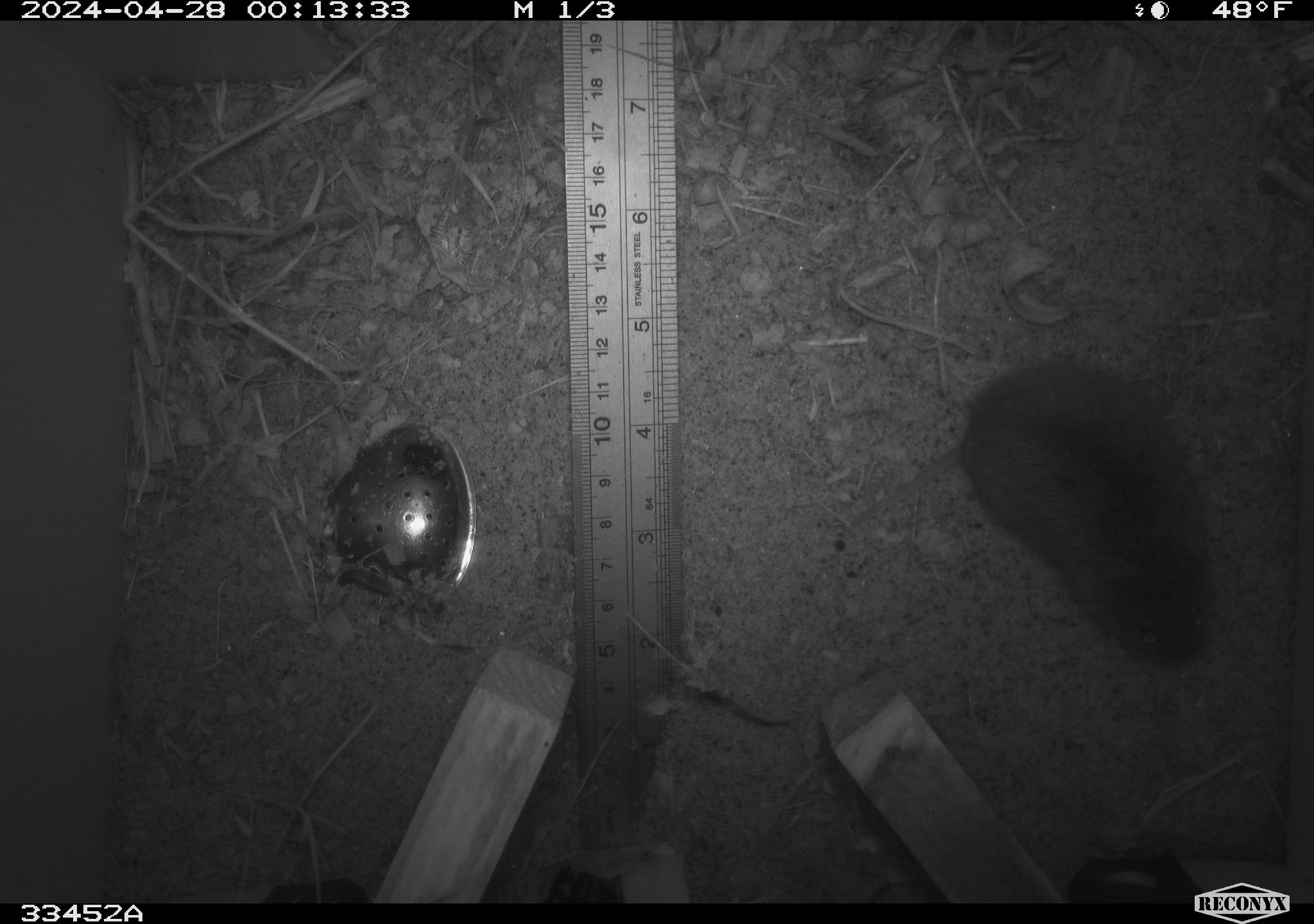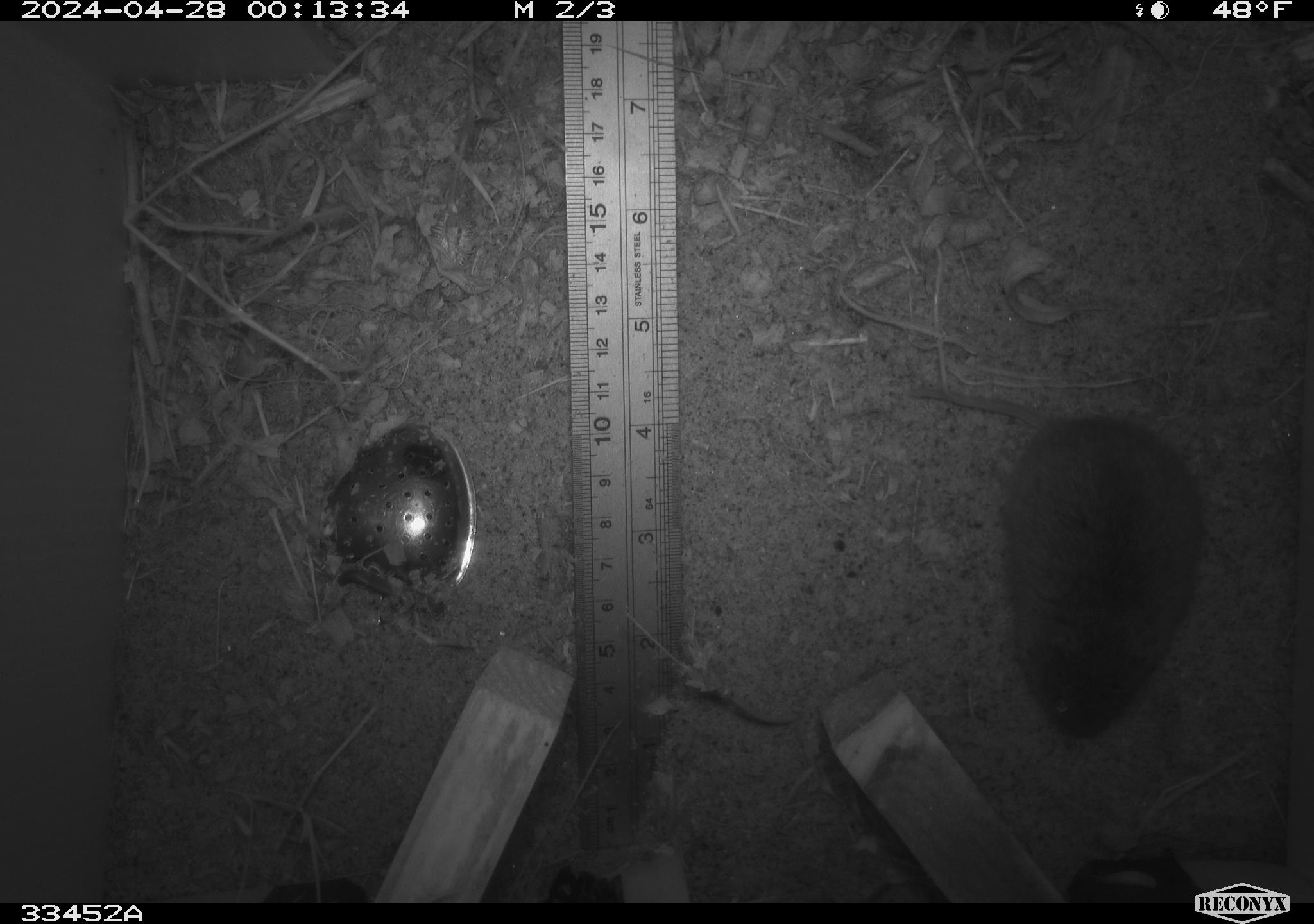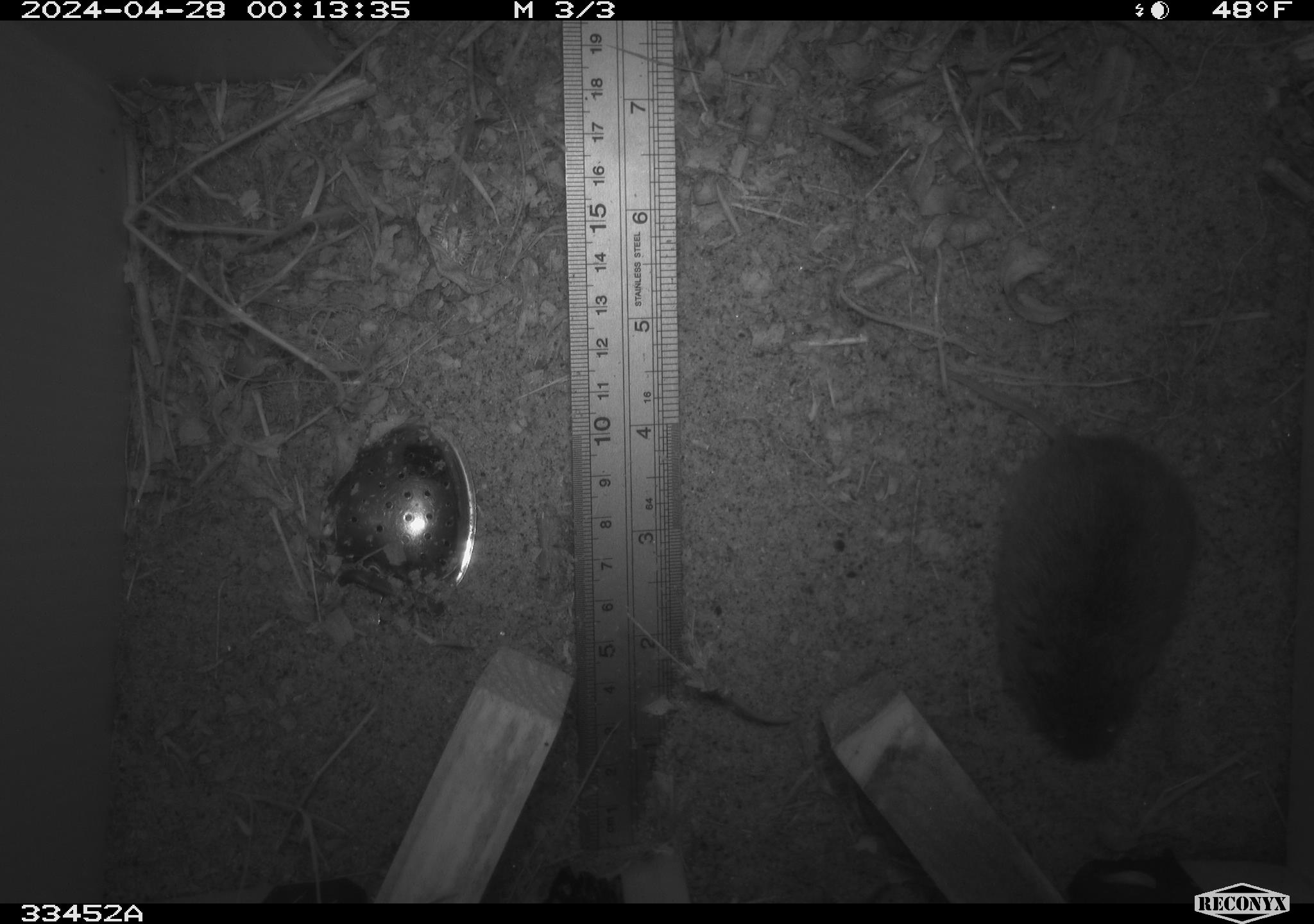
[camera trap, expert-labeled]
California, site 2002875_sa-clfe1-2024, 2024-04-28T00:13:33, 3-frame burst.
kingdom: Animalia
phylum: Chordata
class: Mammalia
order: Rodentia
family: Cricetidae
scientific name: Arvicolinae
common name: voles, lemmings, and muskrats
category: arvicolinae subfamily